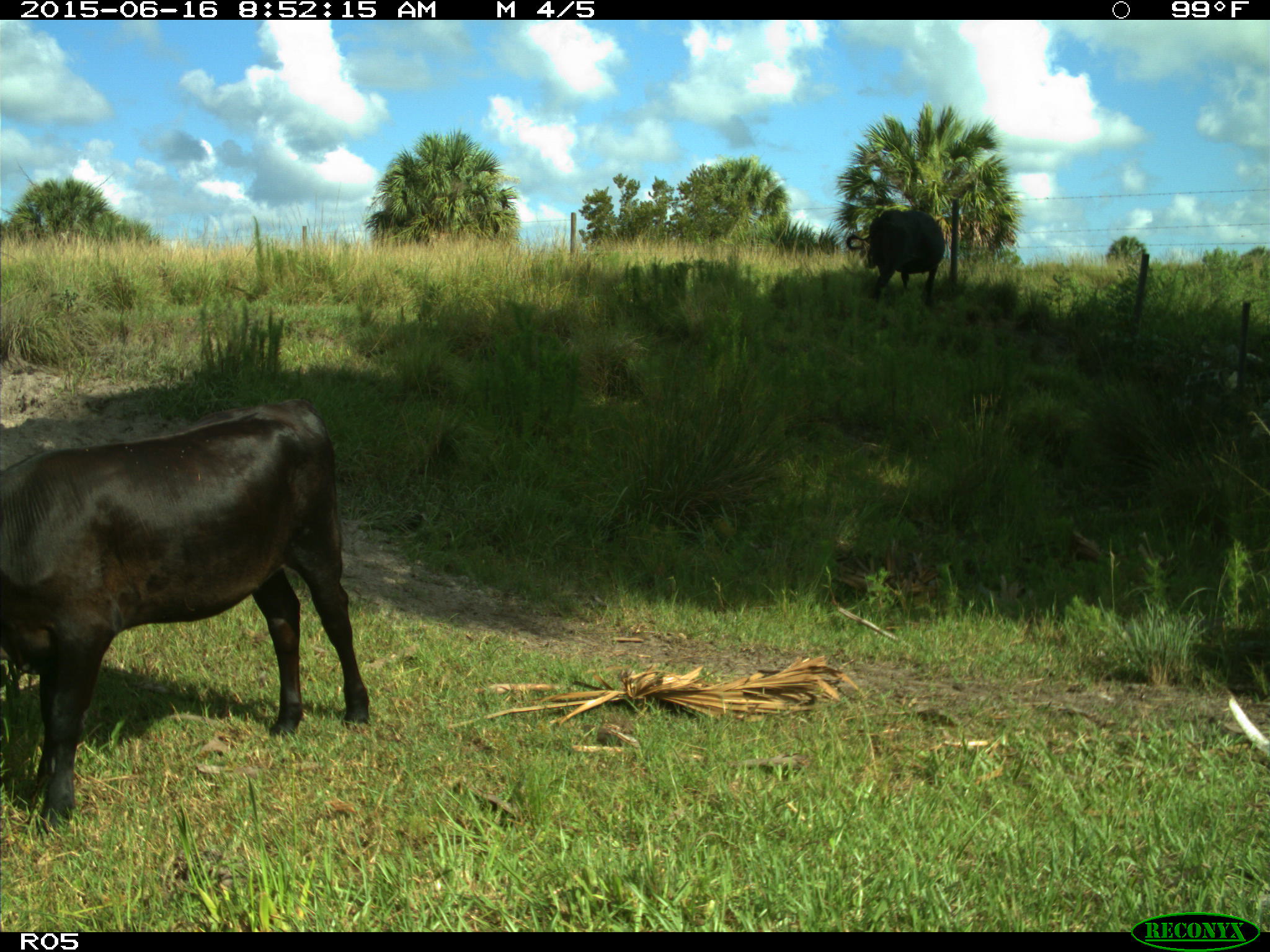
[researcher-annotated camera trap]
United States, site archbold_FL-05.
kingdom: Animalia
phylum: Chordata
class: Mammalia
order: Artiodactyla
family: Bovidae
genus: Bos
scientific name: Bos taurus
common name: domestic cow